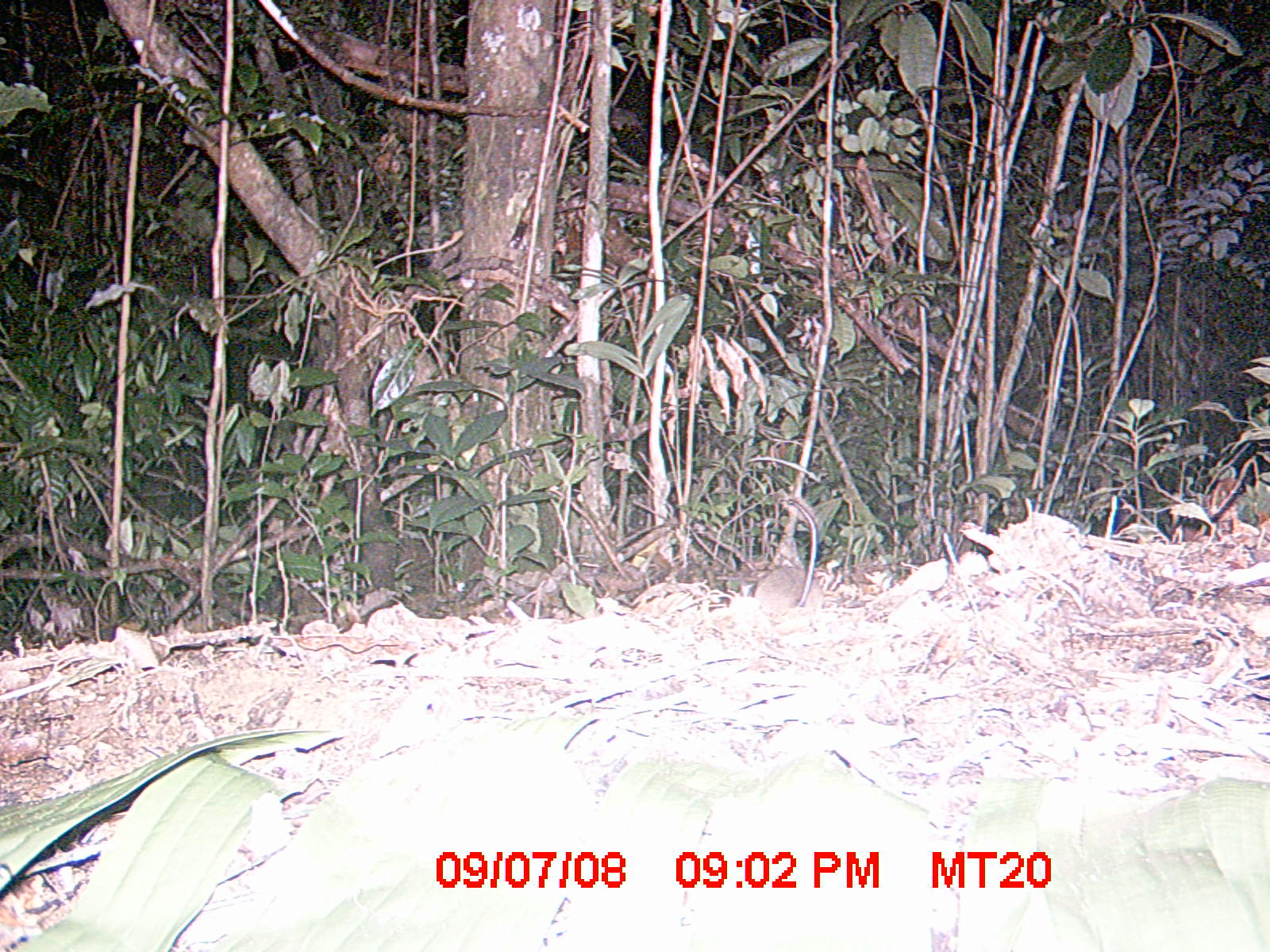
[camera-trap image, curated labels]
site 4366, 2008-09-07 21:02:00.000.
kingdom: Animalia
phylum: Chordata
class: Mammalia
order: Rodentia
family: Nesomyidae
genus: Eliurus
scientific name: Eliurus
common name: eliurus rat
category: eliurus sp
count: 1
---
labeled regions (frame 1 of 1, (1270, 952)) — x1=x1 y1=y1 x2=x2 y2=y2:
eliurus sp: x1=754 y1=500 x2=826 y2=608